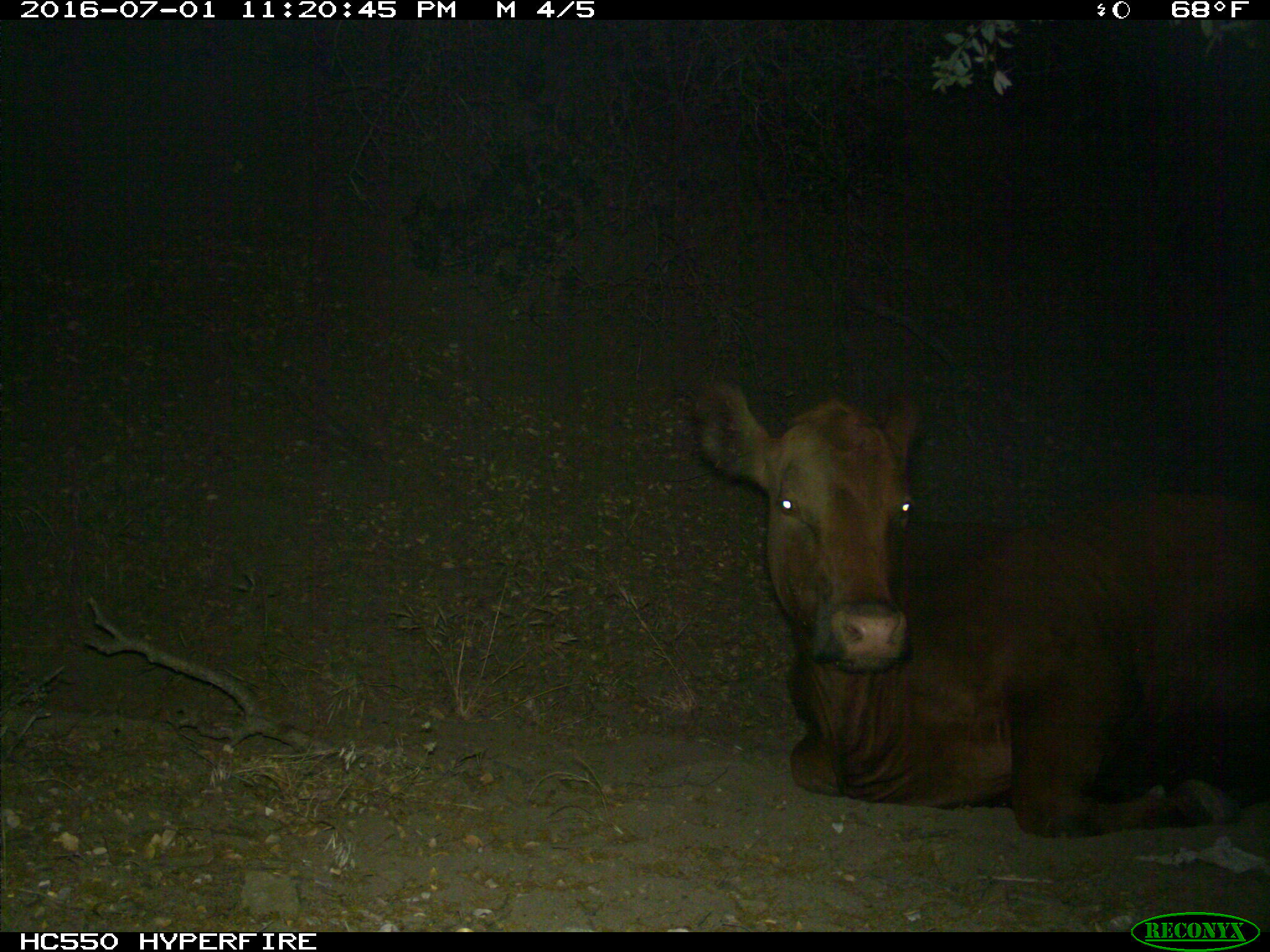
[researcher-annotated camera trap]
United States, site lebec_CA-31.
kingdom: Animalia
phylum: Chordata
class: Mammalia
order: Artiodactyla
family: Bovidae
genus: Bos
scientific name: Bos taurus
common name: domestic cow